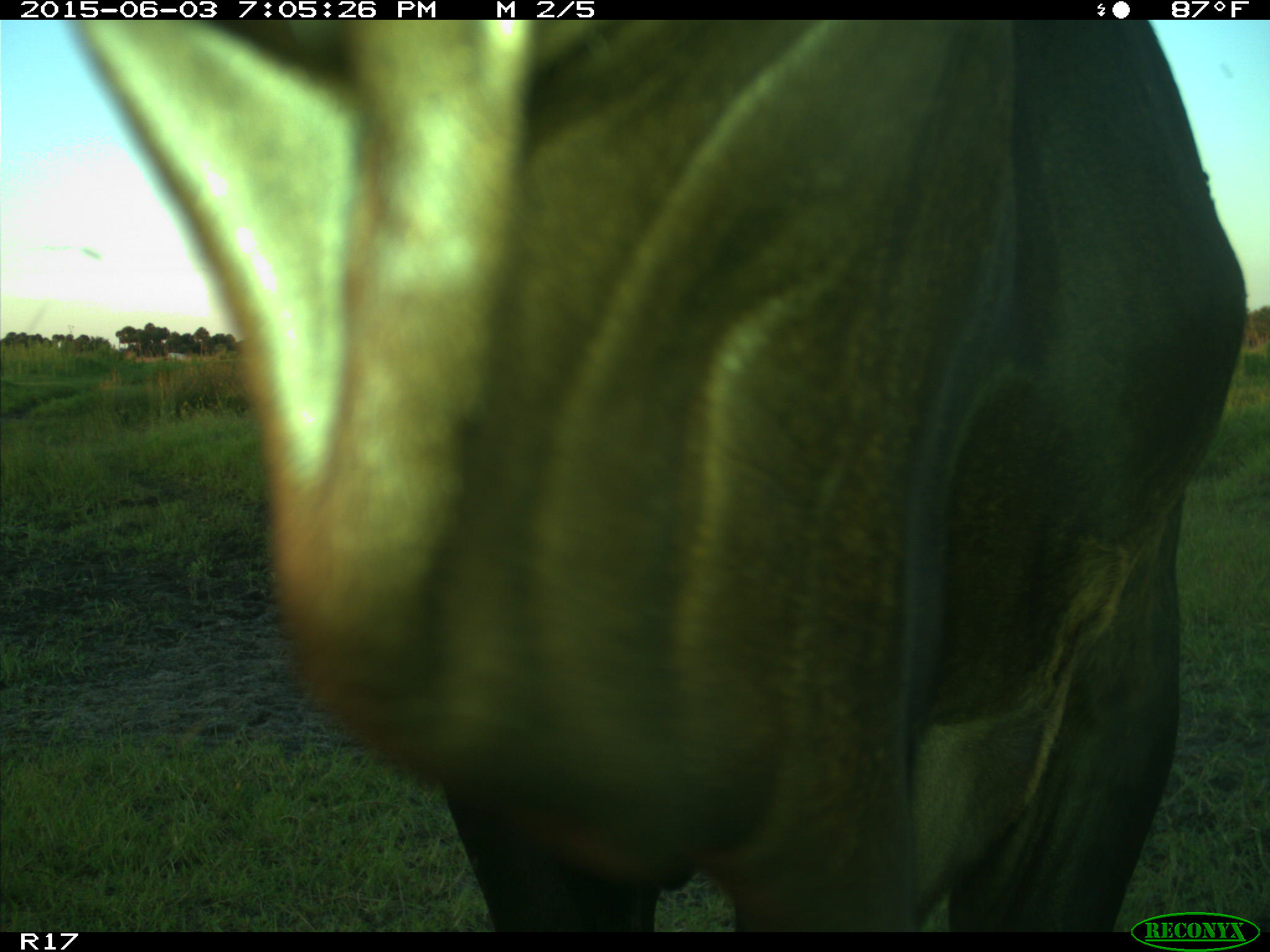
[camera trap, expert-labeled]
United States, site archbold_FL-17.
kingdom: Animalia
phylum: Chordata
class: Mammalia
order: Artiodactyla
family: Bovidae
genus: Bos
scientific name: Bos taurus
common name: domestic cow